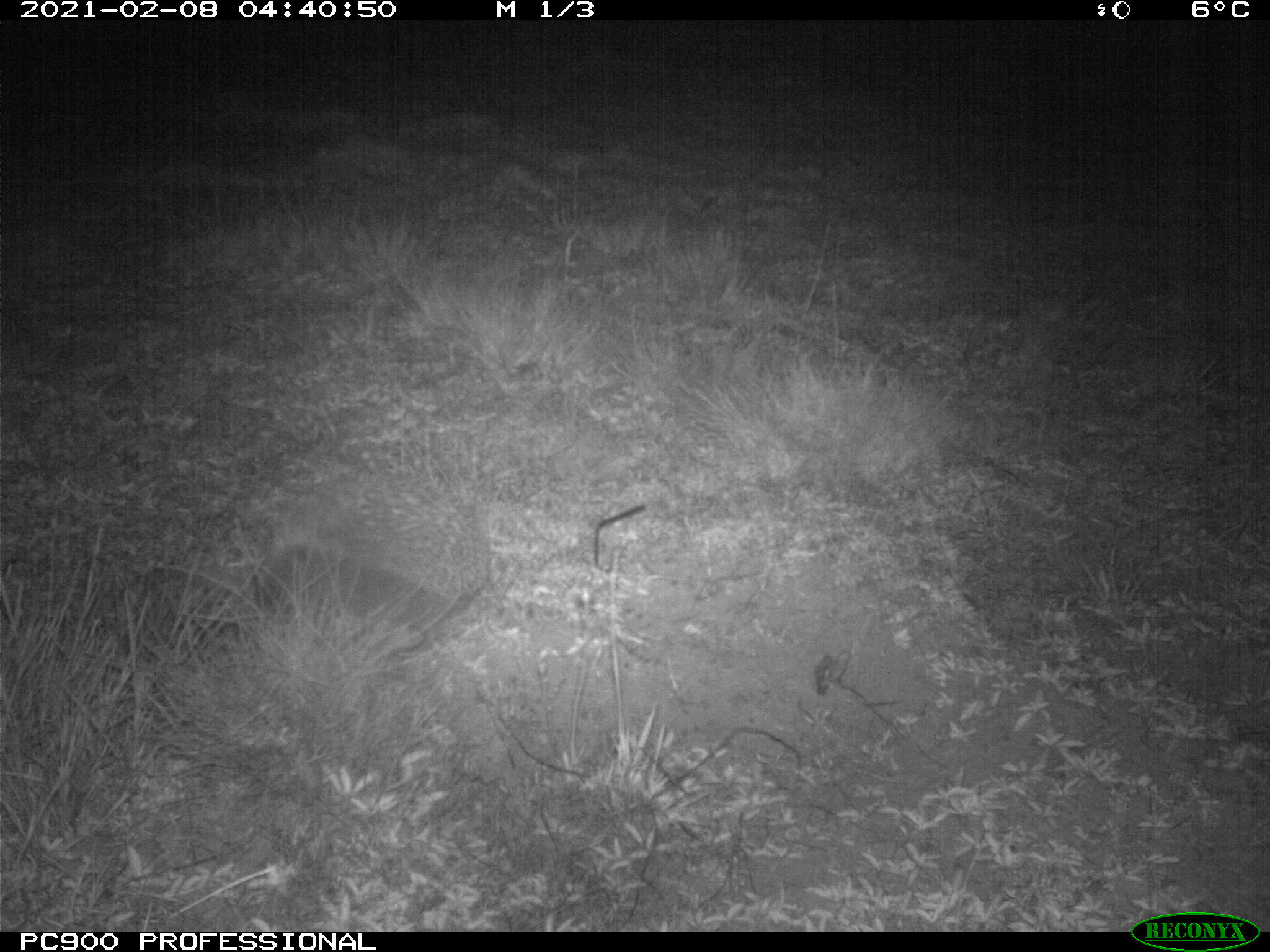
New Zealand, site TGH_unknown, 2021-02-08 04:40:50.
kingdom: Animalia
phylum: Chordata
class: Mammalia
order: Eulipotyphla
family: Erinaceidae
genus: Erinaceus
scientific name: Erinaceus europaeus europaeus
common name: european hedgehog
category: hedgehog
Hedgehog (european hedgehog) (Erinaceus europaeus europaeus).